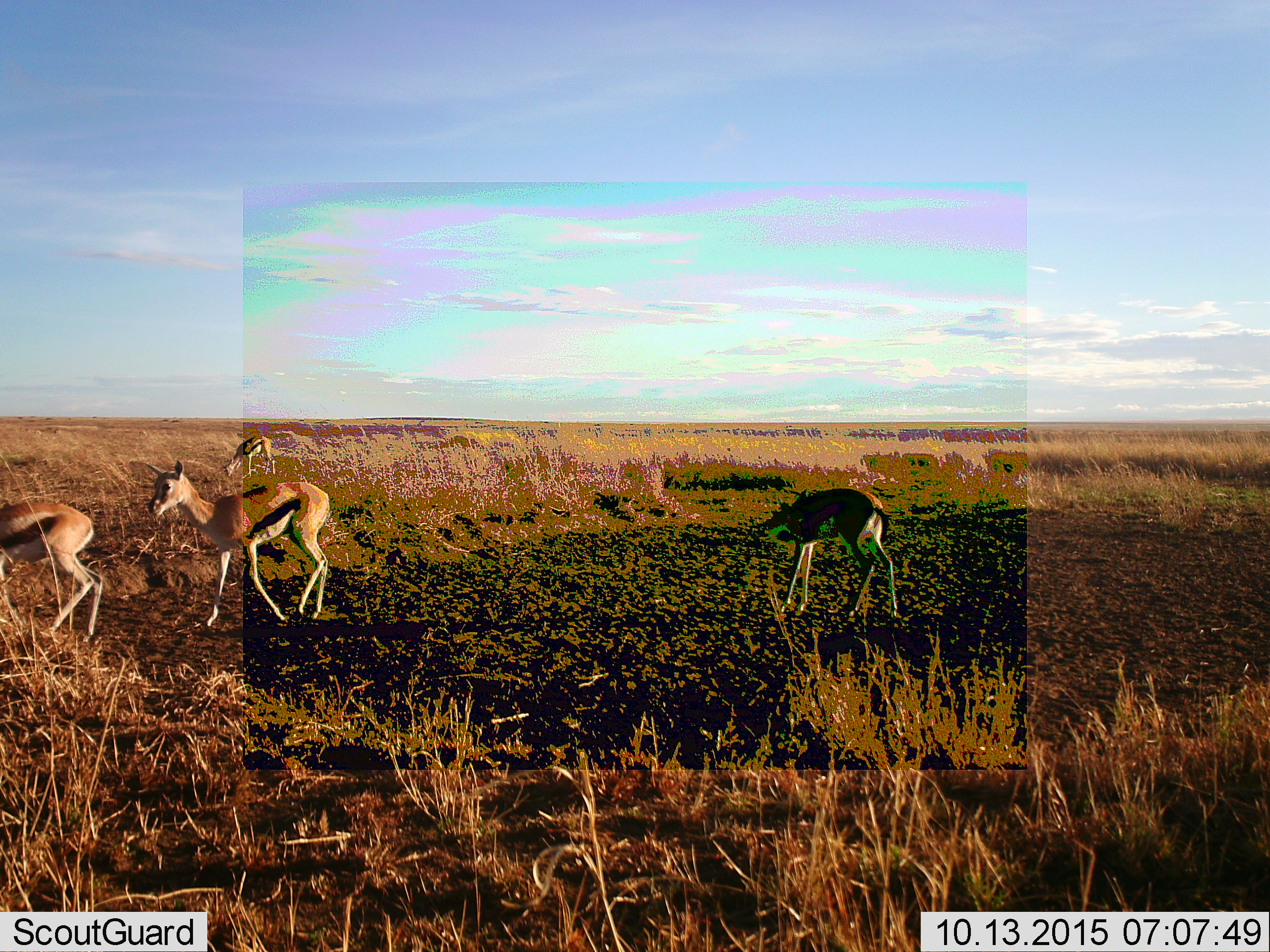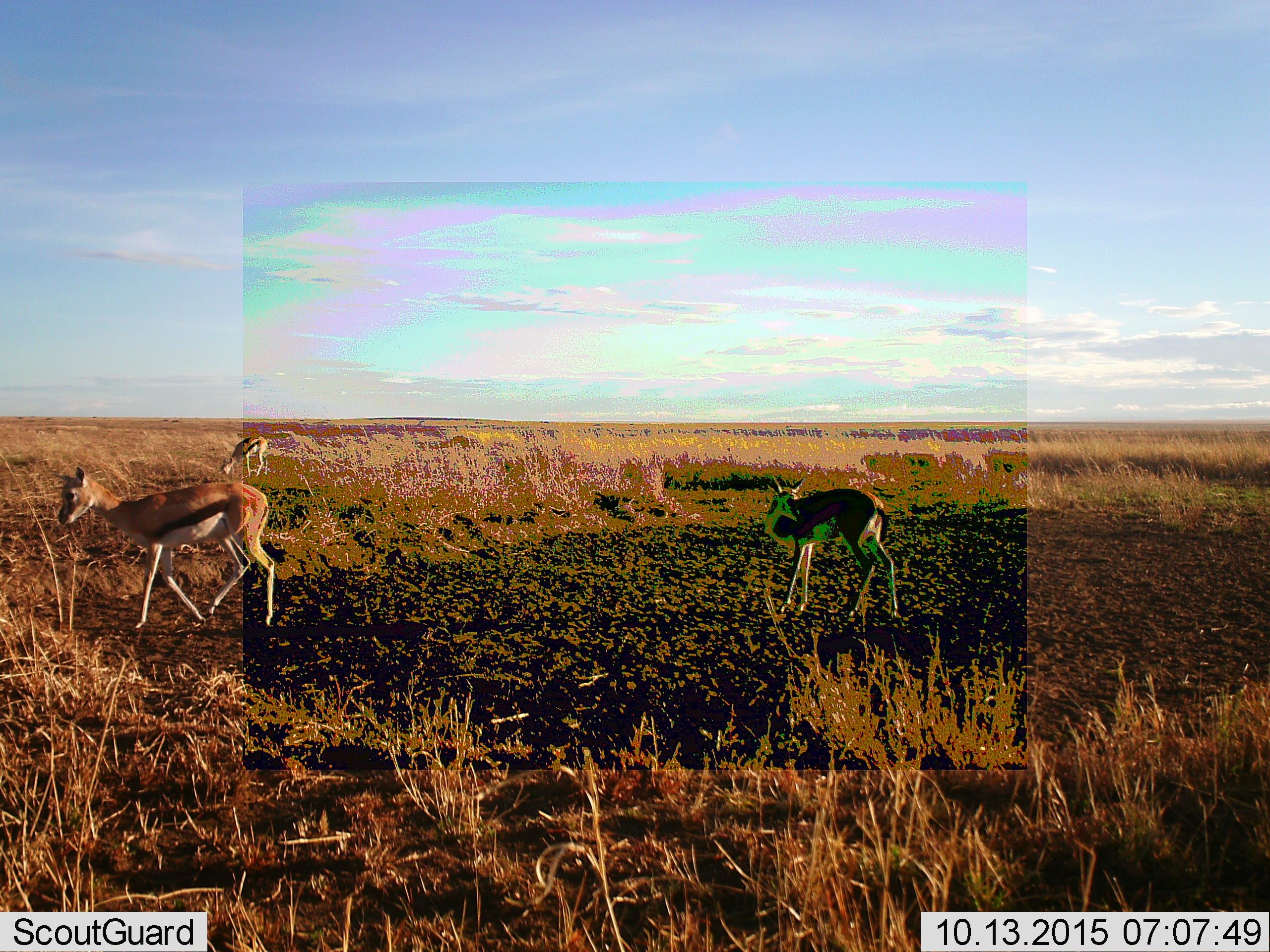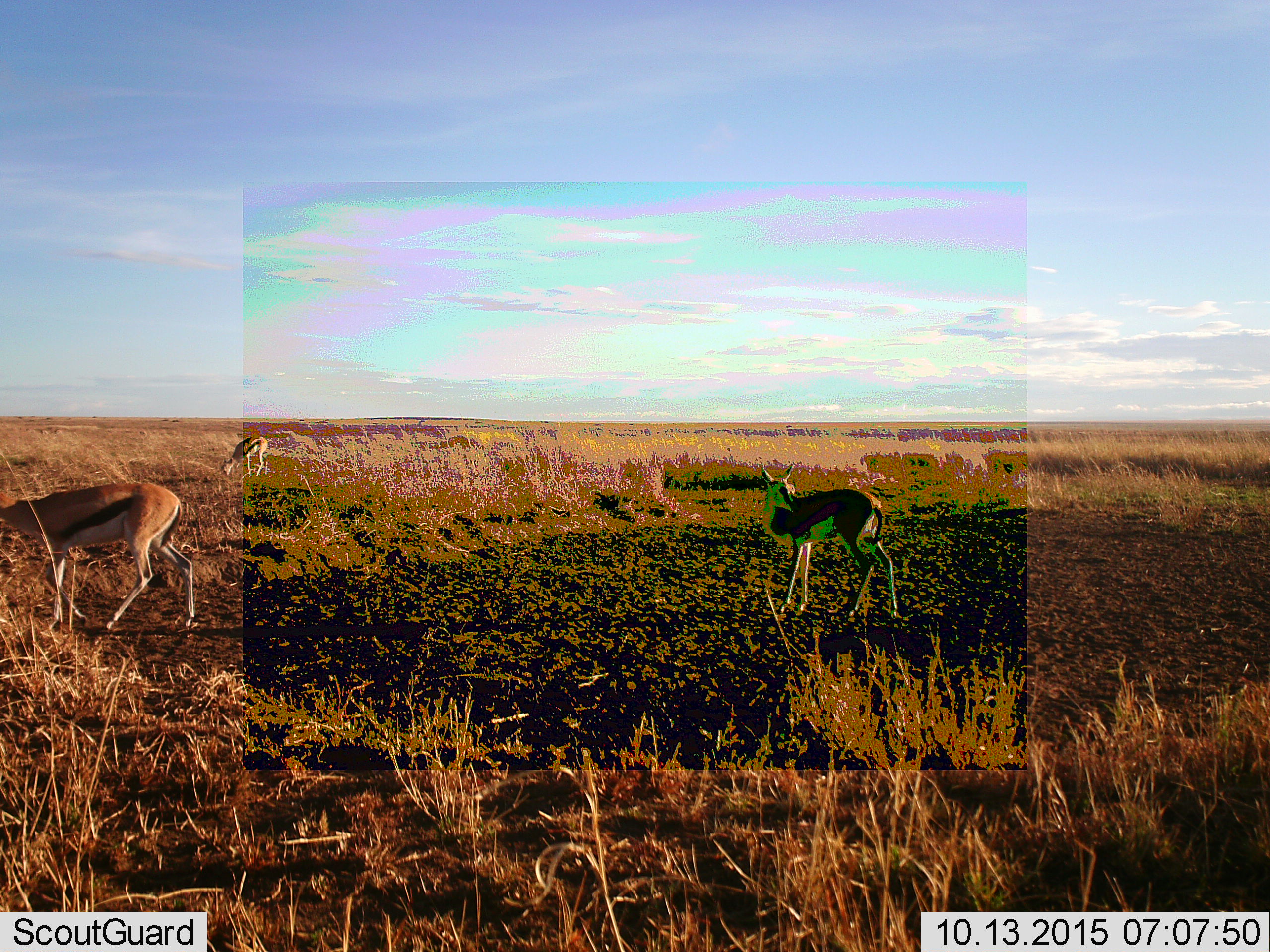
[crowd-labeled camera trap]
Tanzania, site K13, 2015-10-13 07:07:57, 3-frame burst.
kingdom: Animalia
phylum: Chordata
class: Mammalia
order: Artiodactyla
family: Bovidae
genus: Eudorcas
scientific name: Eudorcas thomsonii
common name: thomson's gazelle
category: gazellethomsons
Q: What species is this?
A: Gazellethomsons (thomson's gazelle) (Eudorcas thomsonii).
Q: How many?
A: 4.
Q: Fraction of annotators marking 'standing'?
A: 50%.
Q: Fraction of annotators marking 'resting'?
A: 0%.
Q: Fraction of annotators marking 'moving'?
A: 88%.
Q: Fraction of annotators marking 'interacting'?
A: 0%.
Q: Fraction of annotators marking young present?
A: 12%.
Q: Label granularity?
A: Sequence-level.